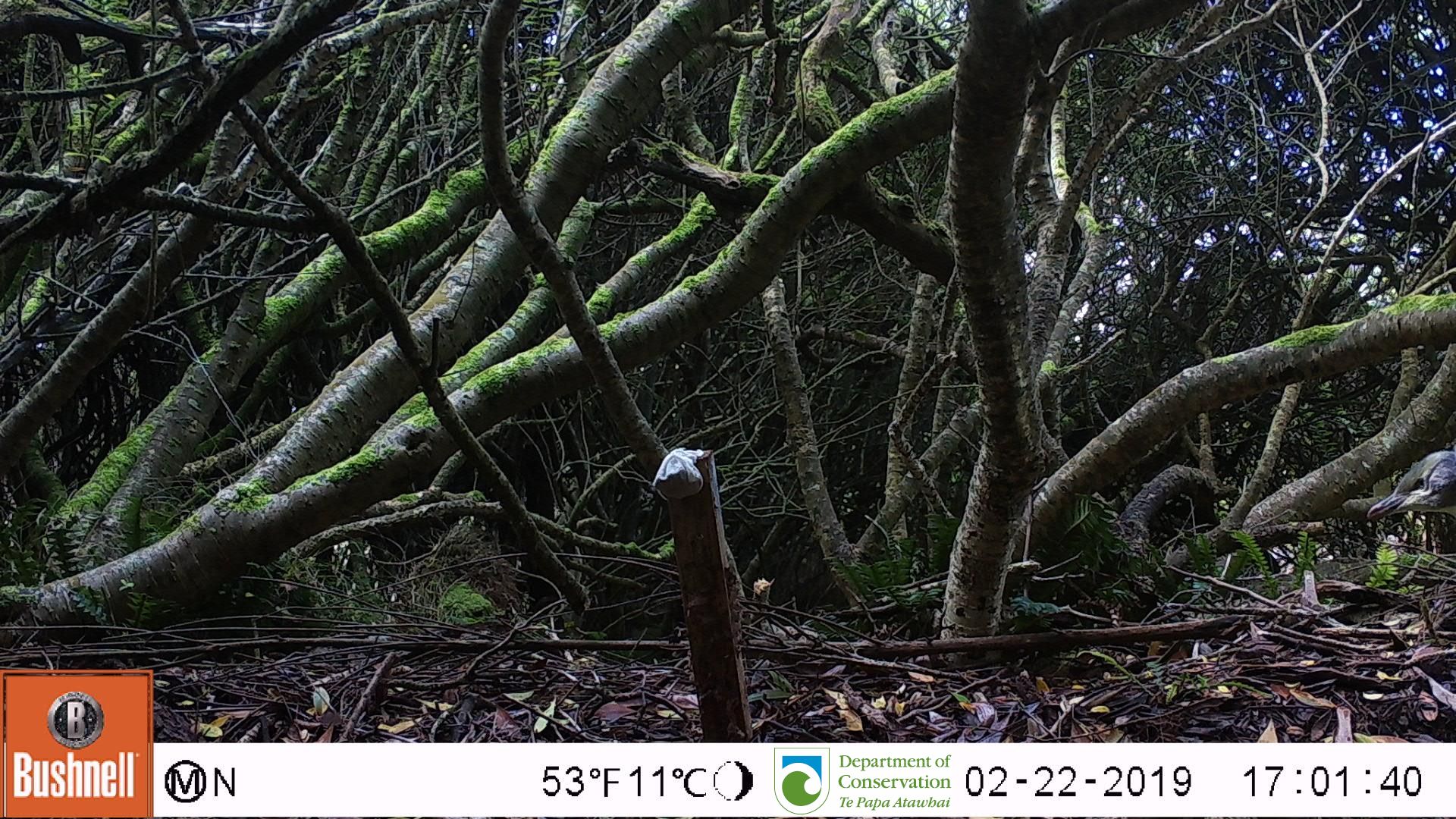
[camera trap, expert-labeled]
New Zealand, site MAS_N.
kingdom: Animalia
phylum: Chordata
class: Aves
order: Sphenisciformes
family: Spheniscidae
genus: Megadyptes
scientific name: Megadyptes antipodes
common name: yellow-eyed penguin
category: yellow eyed penguin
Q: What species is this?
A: Yellow eyed penguin (yellow-eyed penguin) (Megadyptes antipodes).